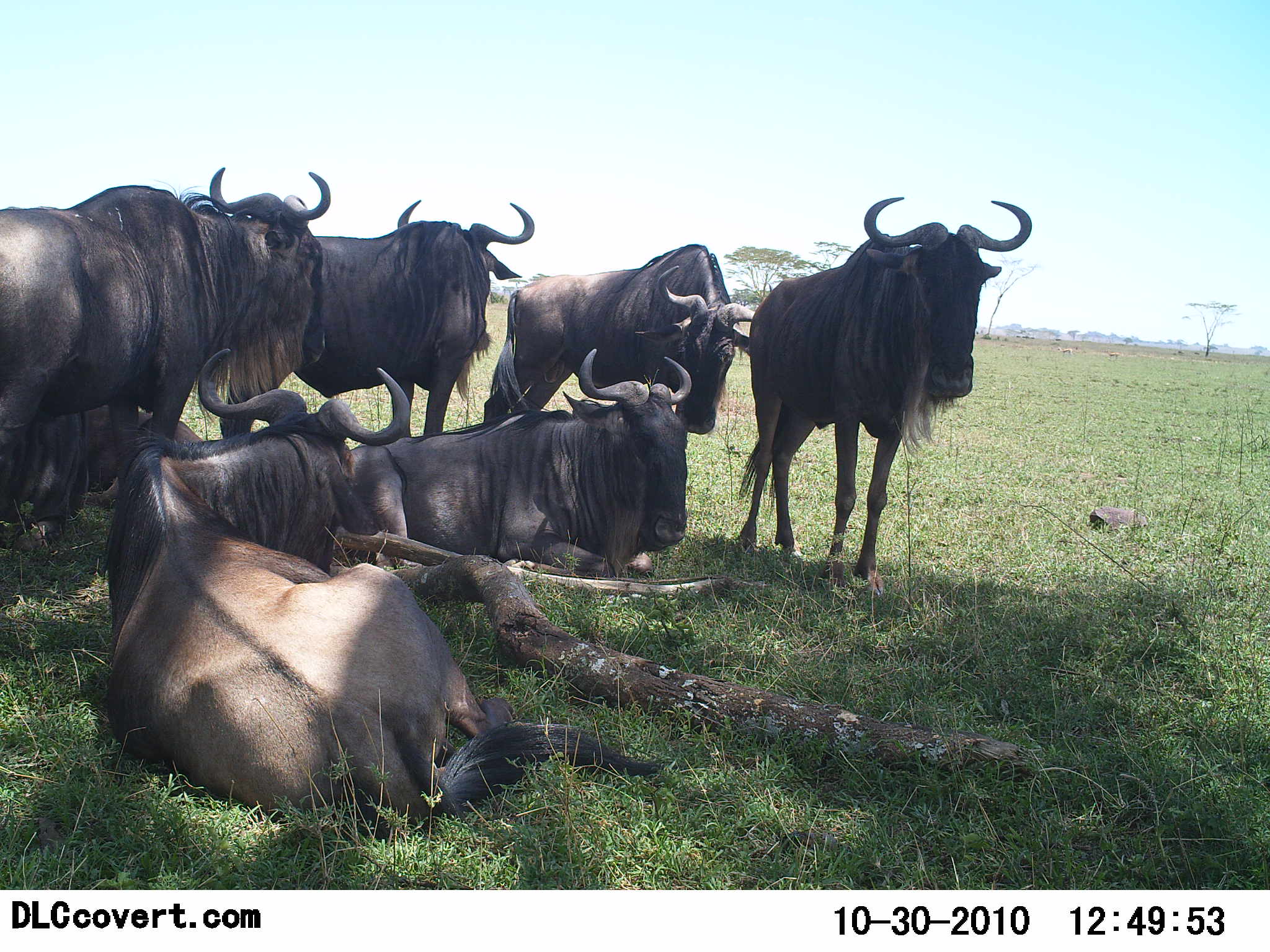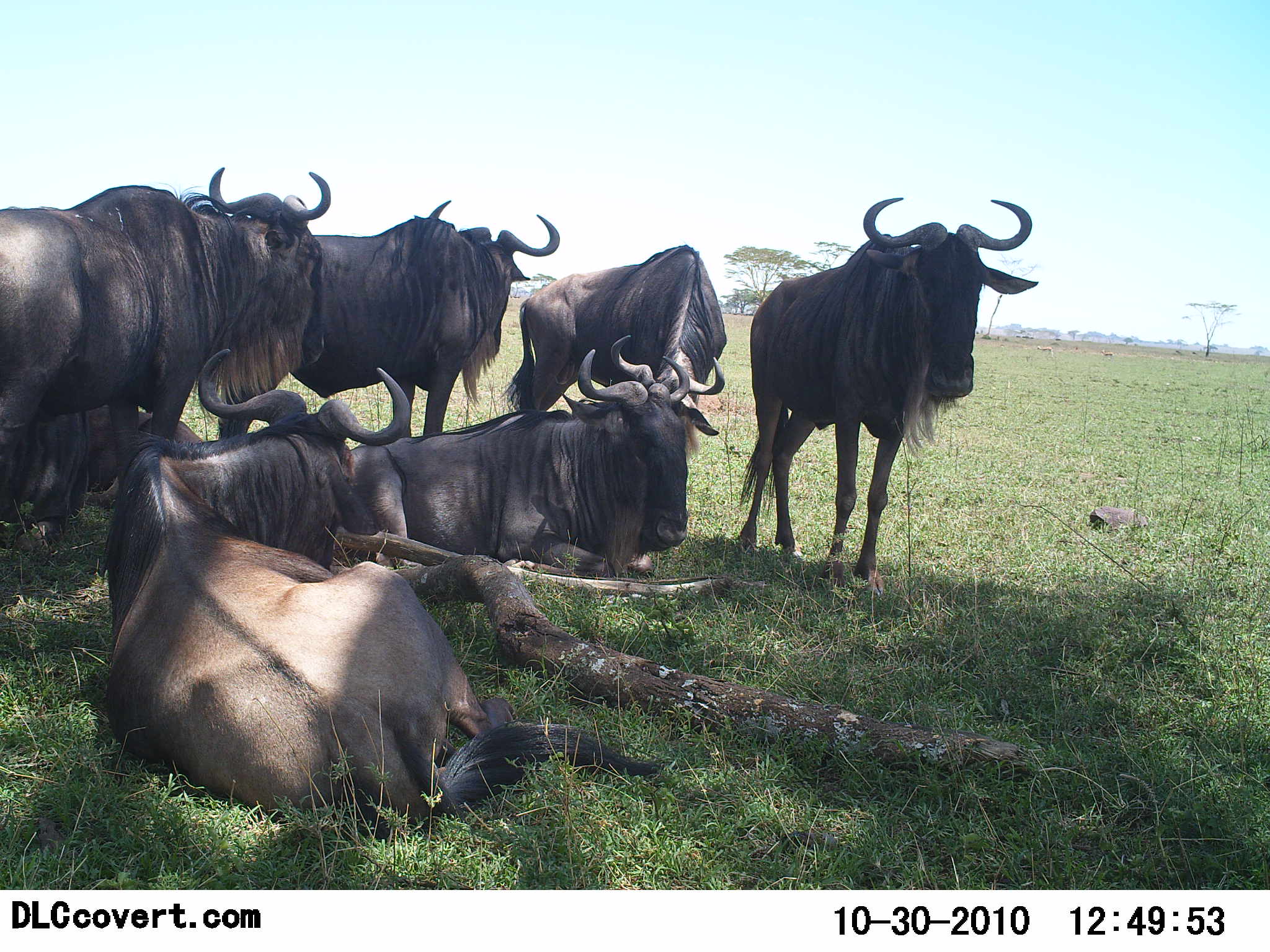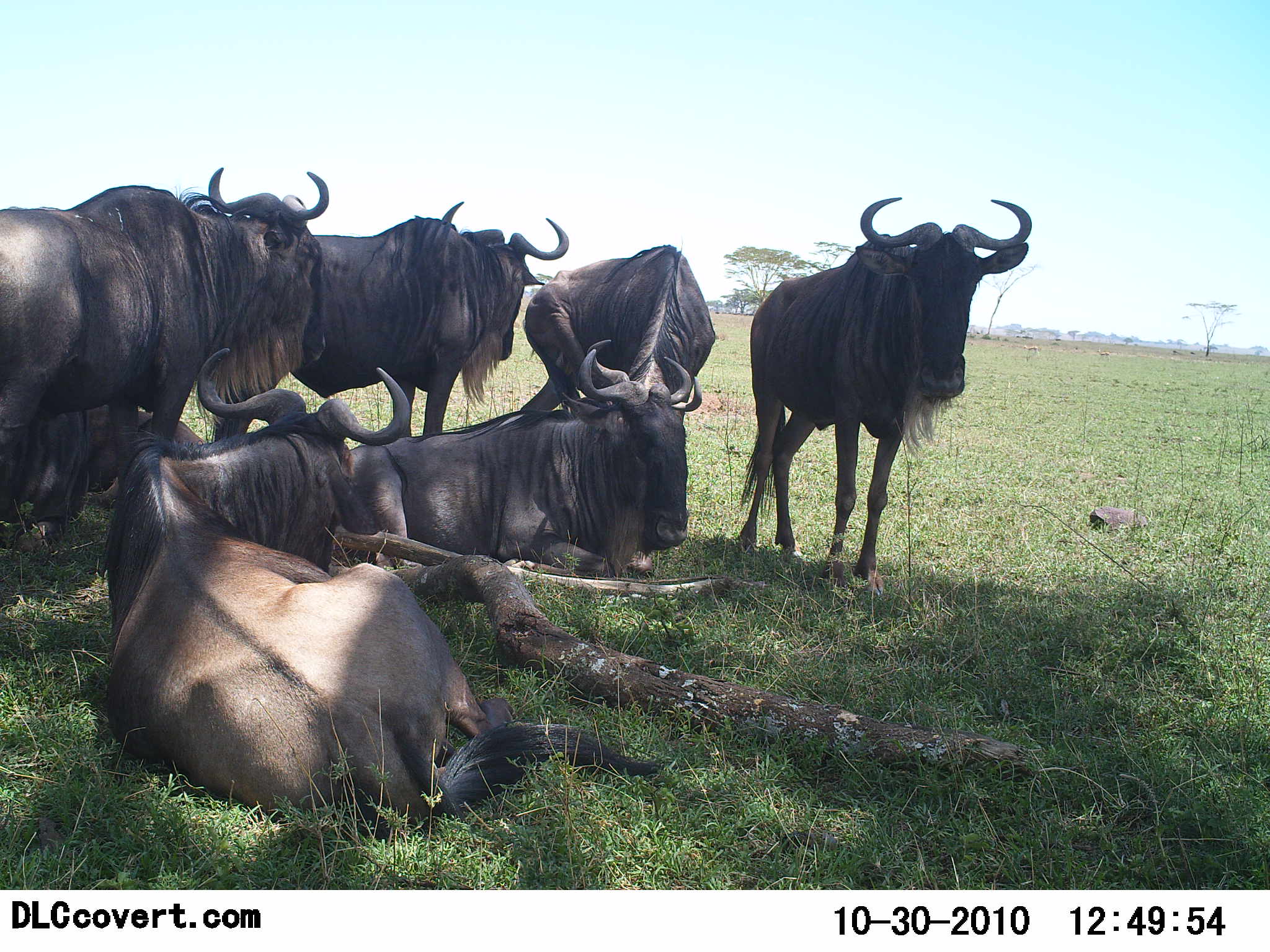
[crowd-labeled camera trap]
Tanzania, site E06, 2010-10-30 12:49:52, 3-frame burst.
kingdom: Animalia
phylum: Chordata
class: Mammalia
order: Artiodactyla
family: Bovidae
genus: Connochaetes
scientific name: Connochaetes taurinus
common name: blue wildebeest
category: wildebeest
Wildebeest (blue wildebeest) (Connochaetes taurinus), count 7. Behavior (volunteer vote fractions): standing 79%, resting 100%, moving 0%, interacting 7%. Young present (vote fraction): 7%. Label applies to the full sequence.